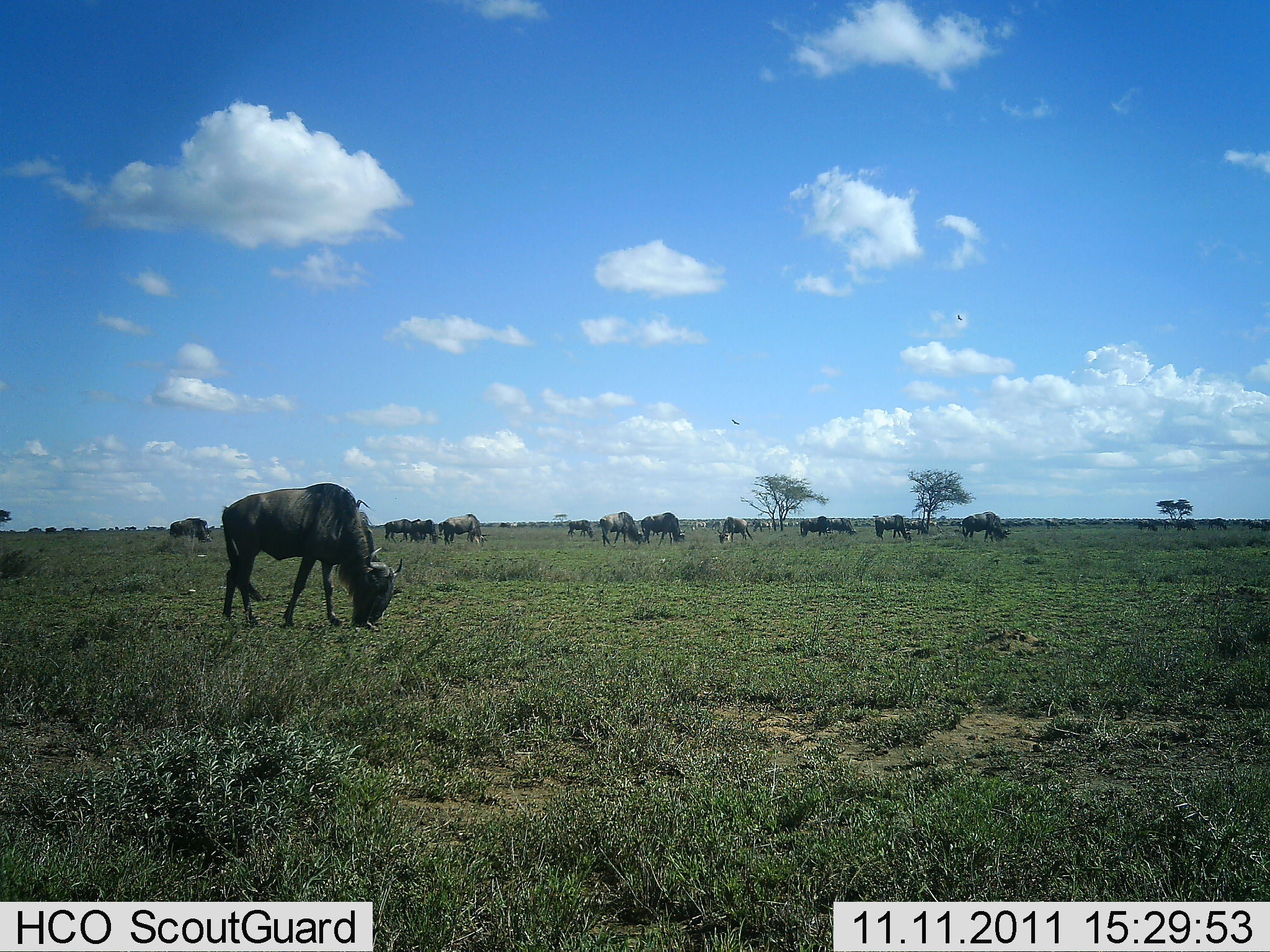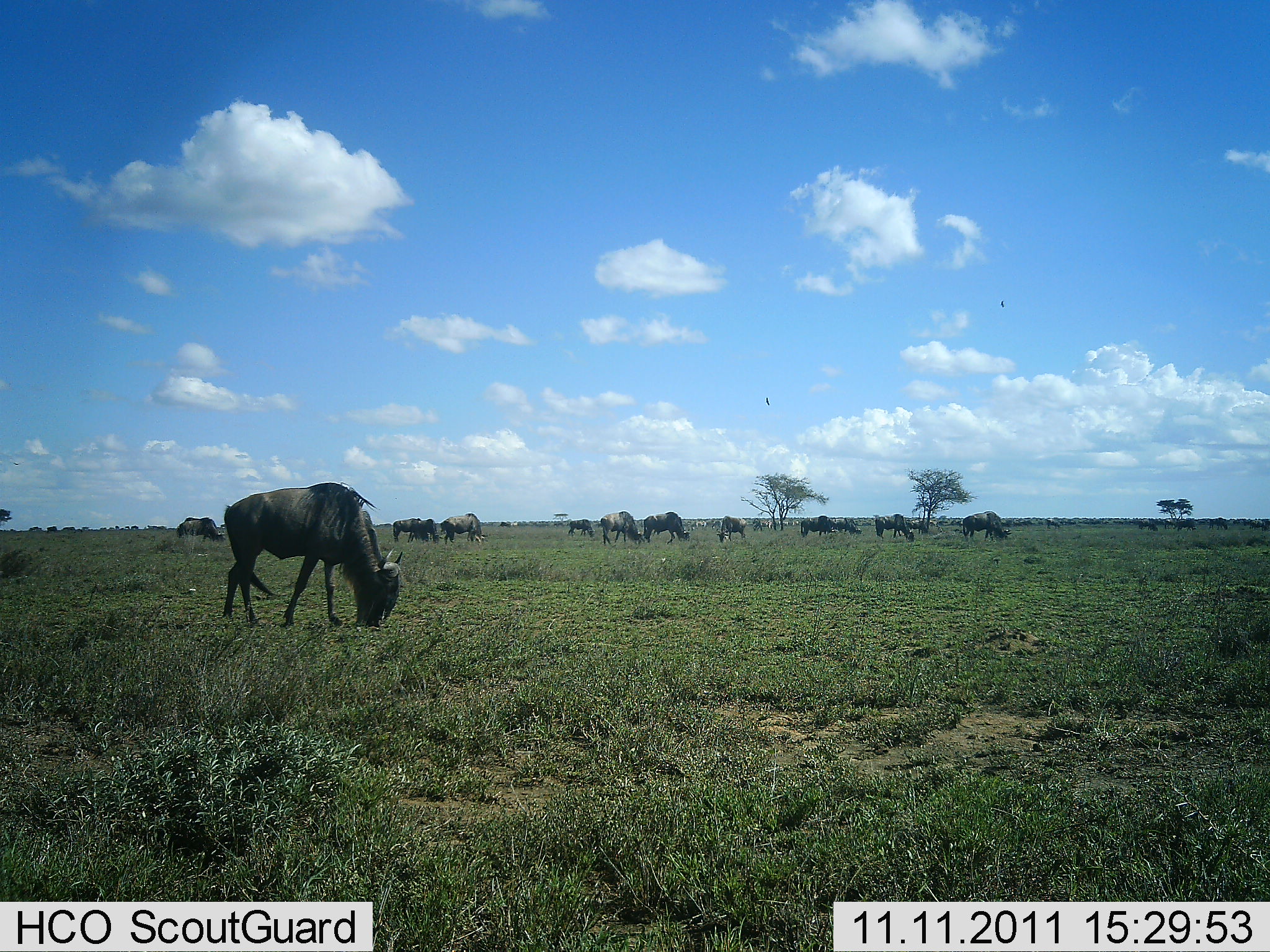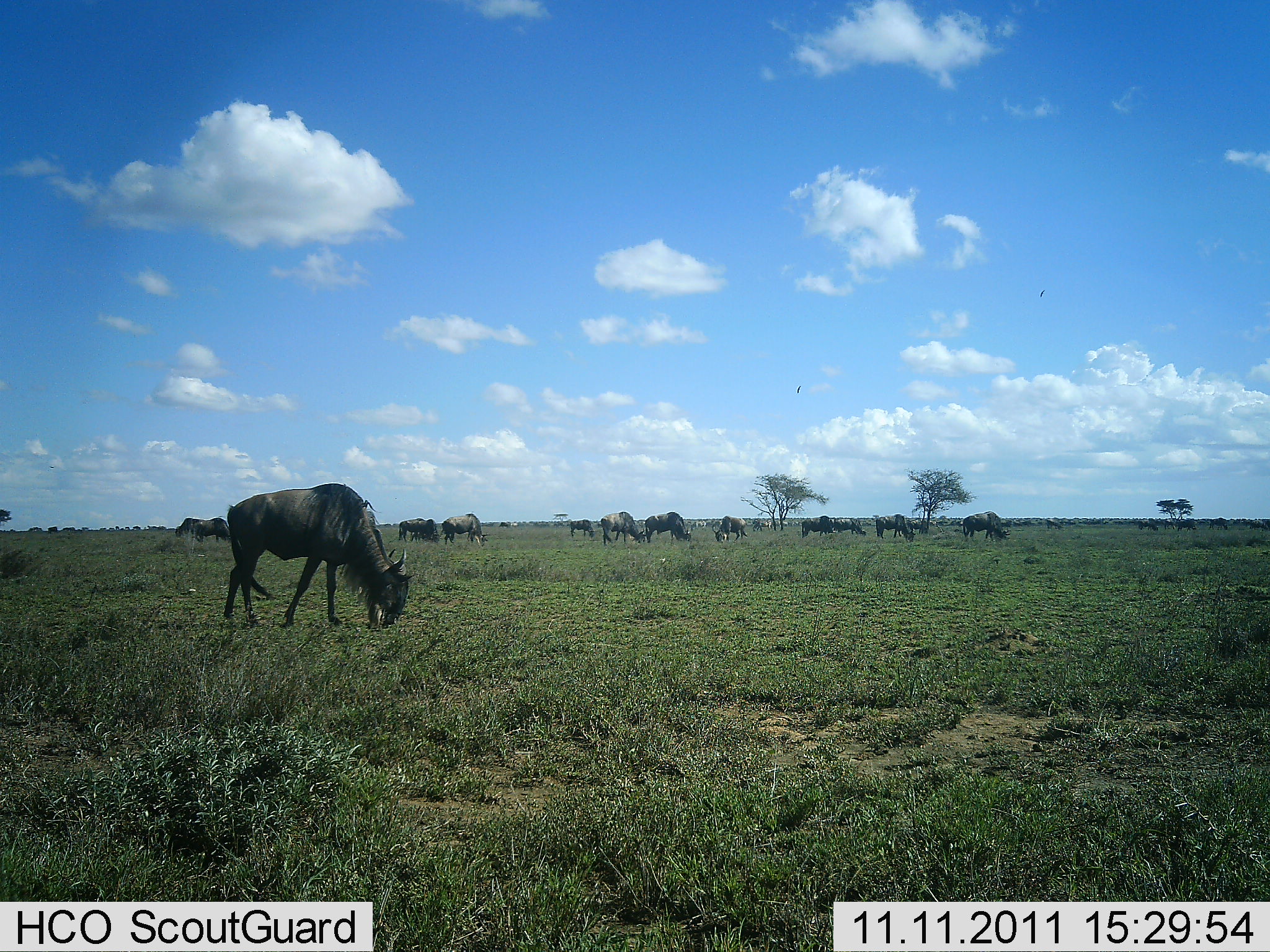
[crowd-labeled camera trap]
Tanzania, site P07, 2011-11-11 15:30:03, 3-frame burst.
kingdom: Animalia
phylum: Chordata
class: Mammalia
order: Artiodactyla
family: Bovidae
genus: Connochaetes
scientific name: Connochaetes taurinus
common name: blue wildebeest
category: wildebeest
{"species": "wildebeest (blue wildebeest) (Connochaetes taurinus)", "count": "11-50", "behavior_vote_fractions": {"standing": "58%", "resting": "0%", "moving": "33%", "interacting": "0%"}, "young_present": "0%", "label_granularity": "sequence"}